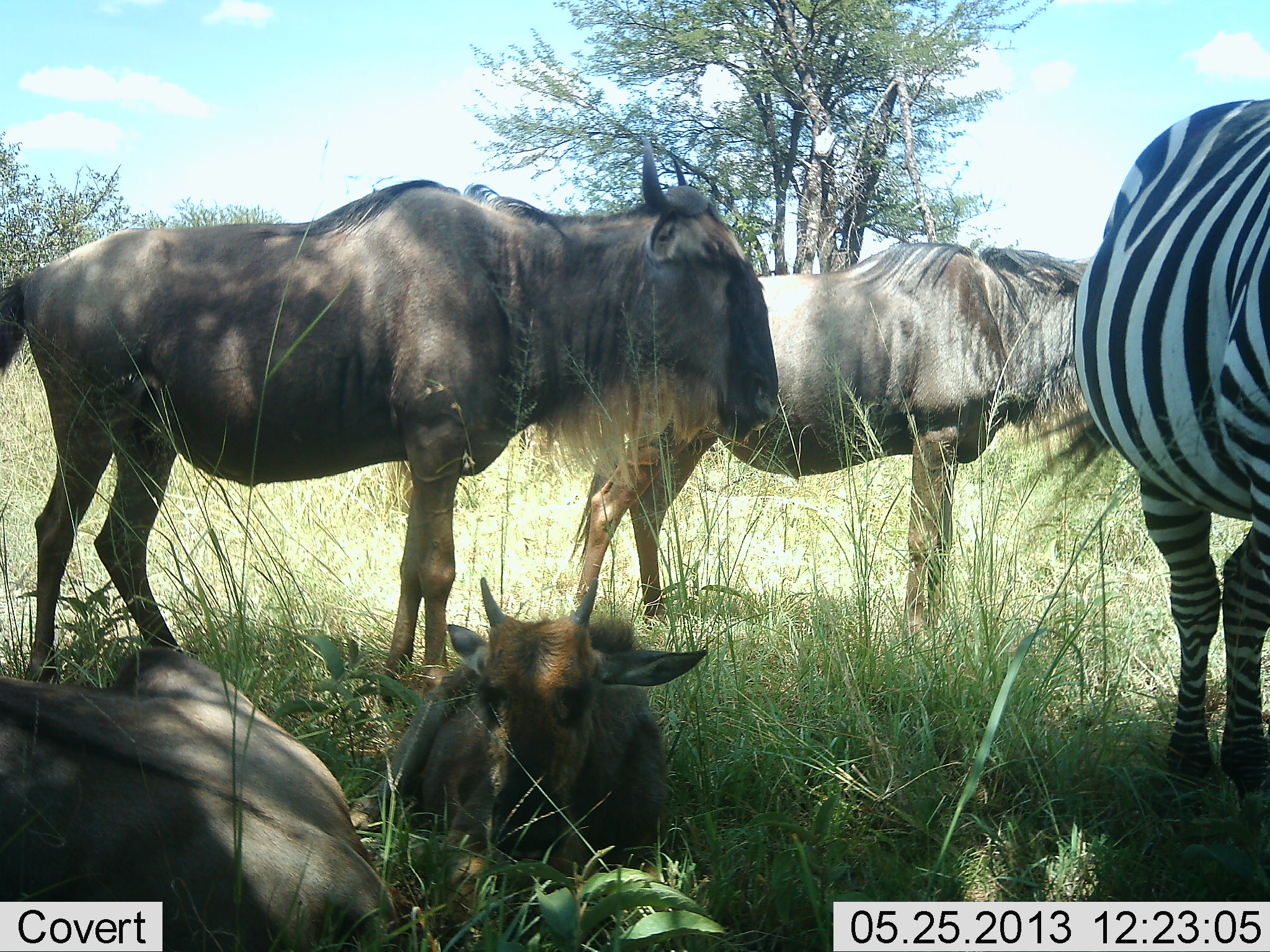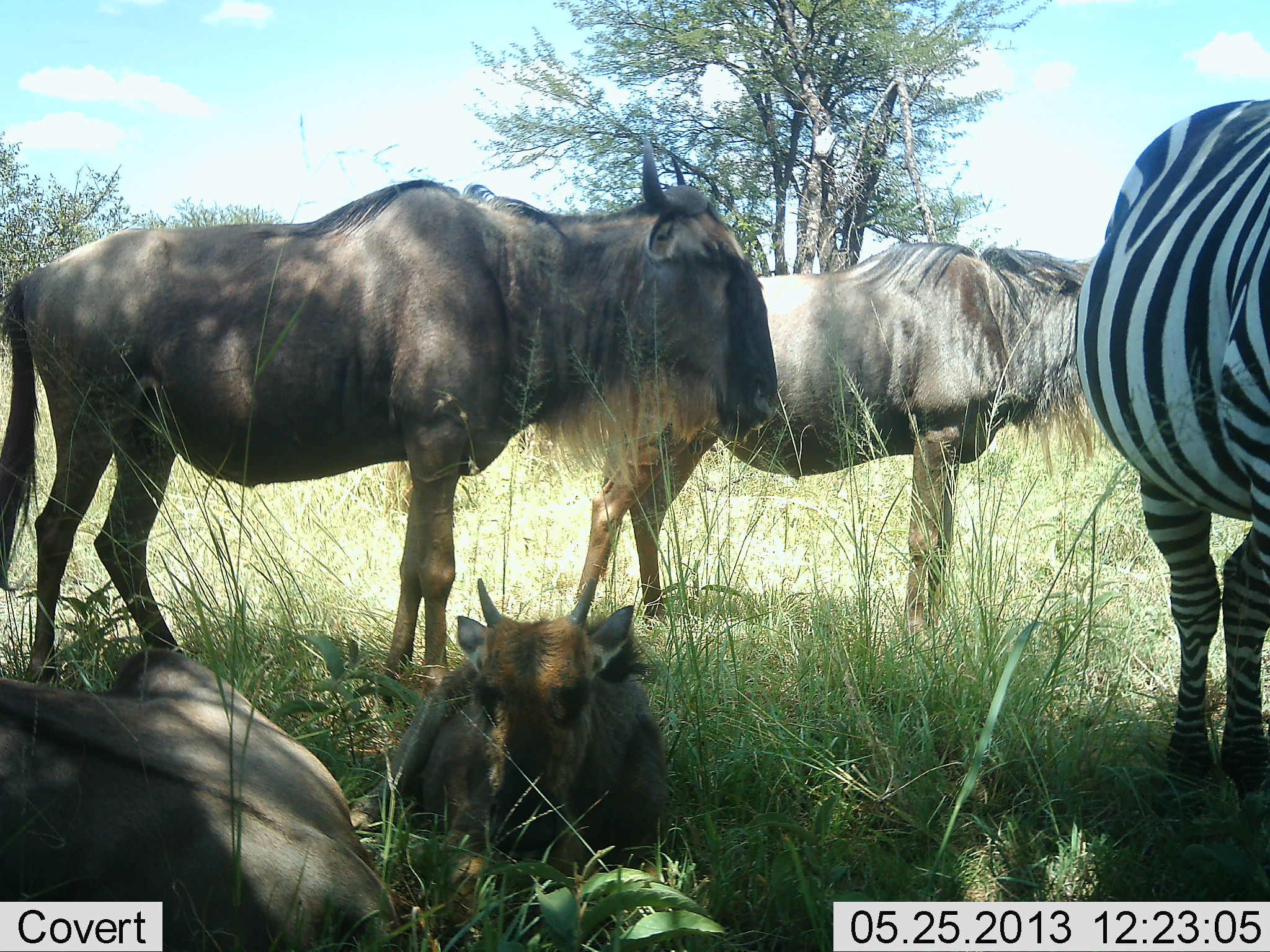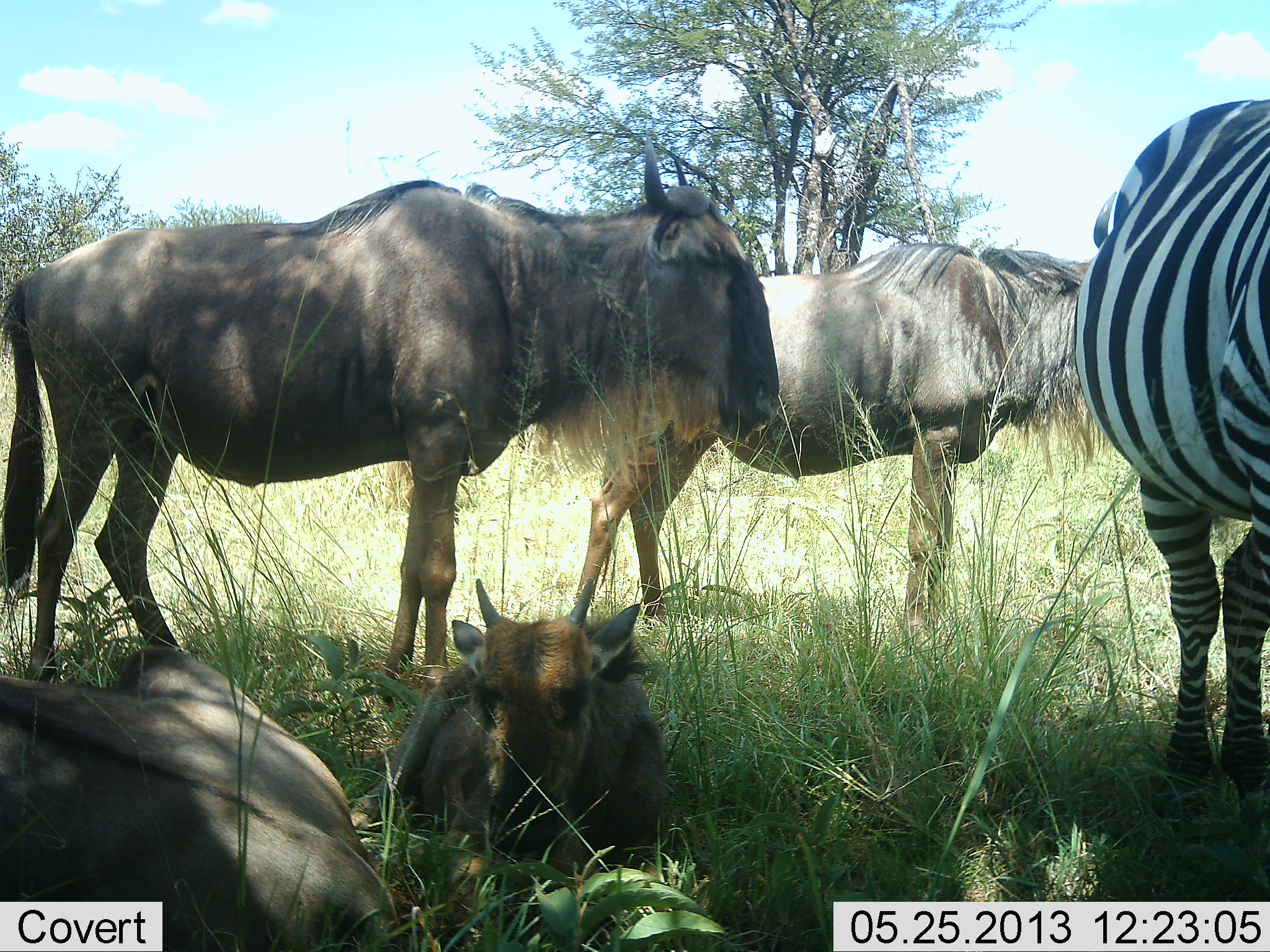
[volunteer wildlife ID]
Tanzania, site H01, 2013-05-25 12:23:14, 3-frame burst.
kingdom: Animalia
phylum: Chordata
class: Mammalia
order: Artiodactyla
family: Bovidae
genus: Connochaetes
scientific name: Connochaetes taurinus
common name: blue wildebeest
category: wildebeest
Wildebeest (blue wildebeest) (Connochaetes taurinus), count 4. Behavior (volunteer vote fractions): standing 88%, resting 91%, moving 0%, interacting 6%. Young present (vote fraction): 72%. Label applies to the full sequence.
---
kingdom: Animalia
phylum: Chordata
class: Mammalia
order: Perissodactyla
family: Equidae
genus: Equus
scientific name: Equus quagga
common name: plains zebra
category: zebra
Zebra (plains zebra) (Equus quagga), count 1. Behavior (volunteer vote fractions): standing 100%, resting 0%, moving 0%, interacting 0%. Young present (vote fraction): 0%. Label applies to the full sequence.